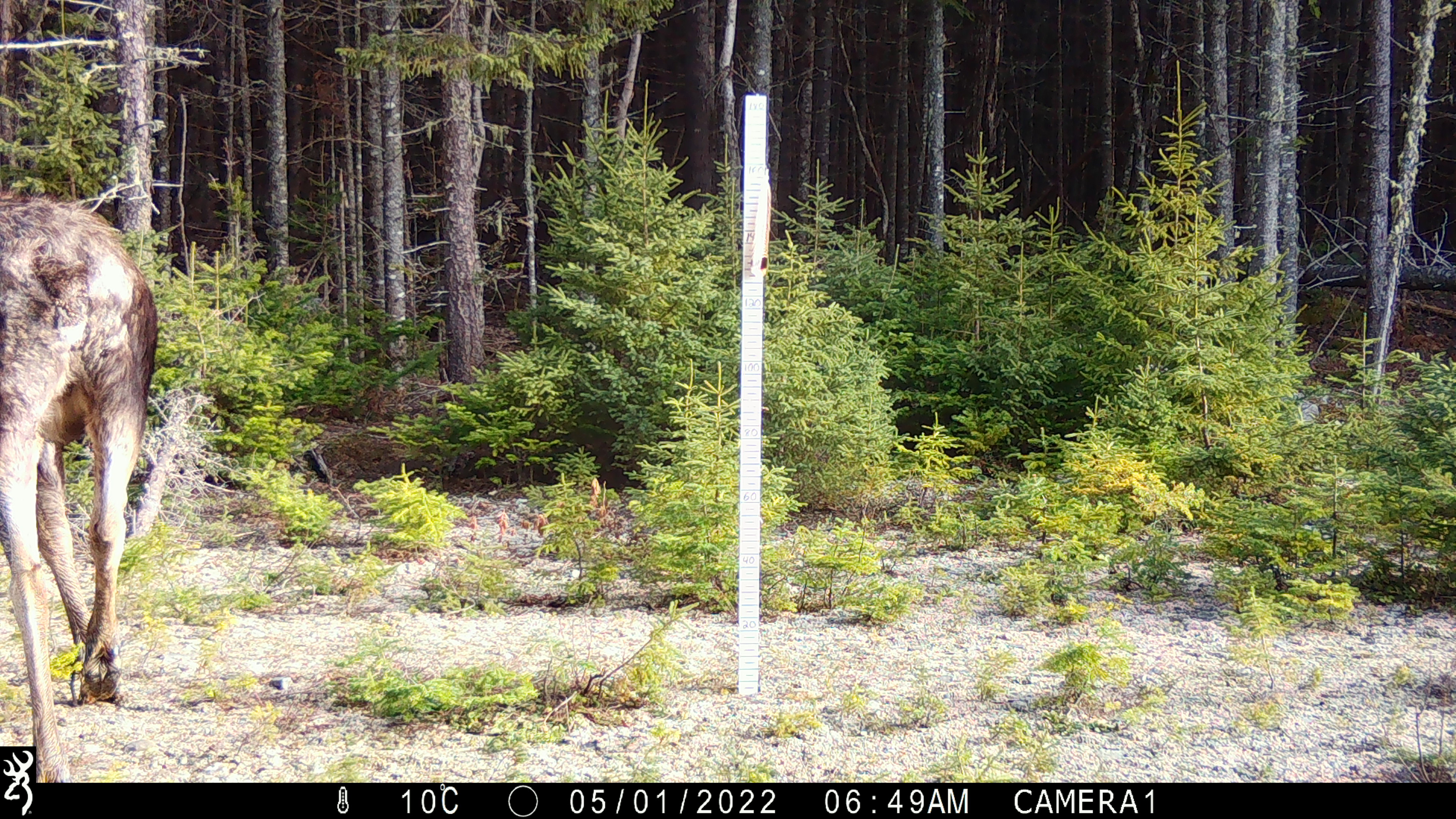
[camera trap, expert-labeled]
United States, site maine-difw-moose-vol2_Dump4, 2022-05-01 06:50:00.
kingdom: Animalia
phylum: Chordata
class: Mammalia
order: Artiodactyla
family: Cervidae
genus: Alces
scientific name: Alces alces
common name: moose